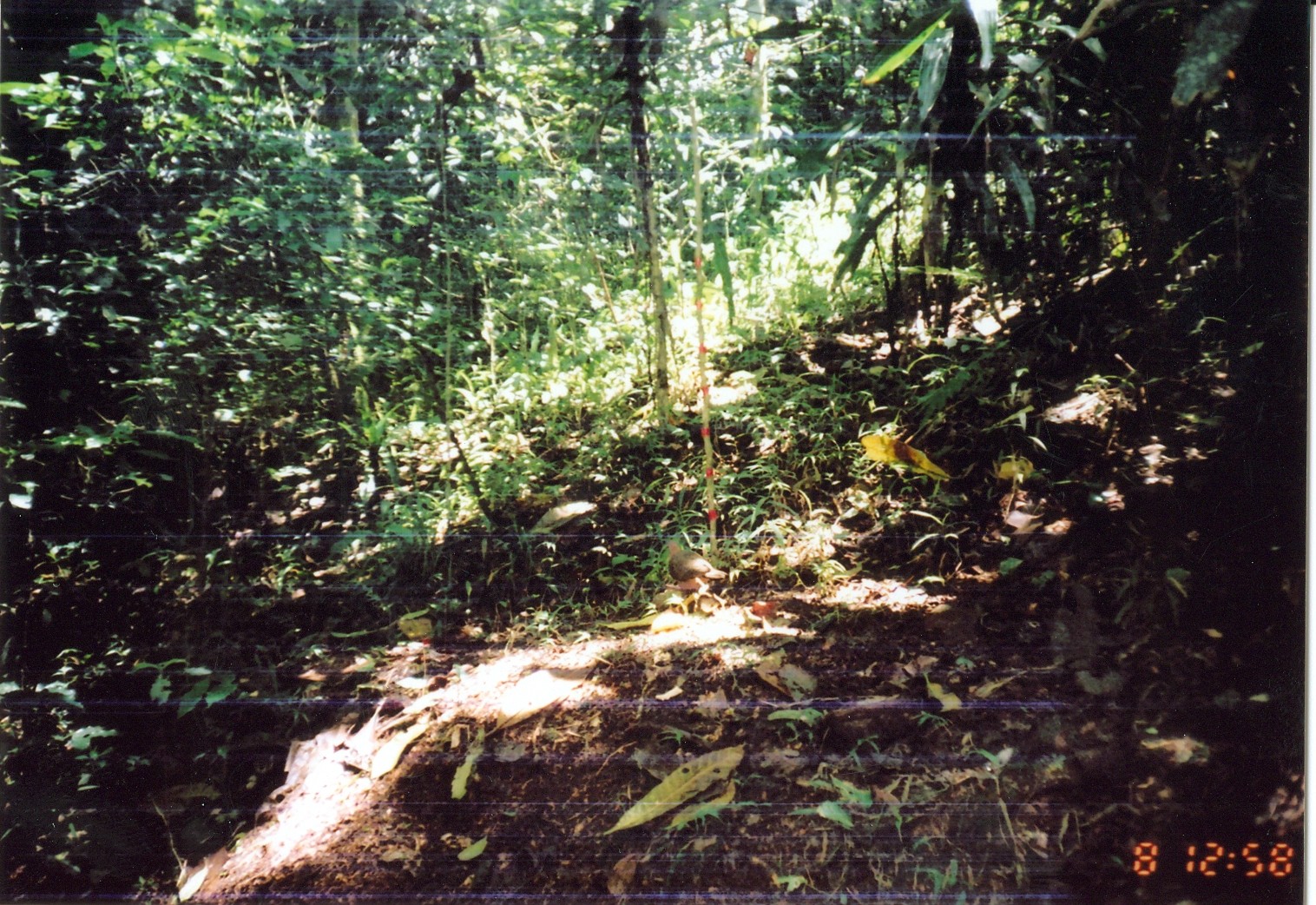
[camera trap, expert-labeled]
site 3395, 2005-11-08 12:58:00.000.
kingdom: Animalia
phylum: Chordata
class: Aves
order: Columbiformes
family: Columbidae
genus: Columba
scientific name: Columba larvata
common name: lemon dove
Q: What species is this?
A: Columba larvata (lemon dove).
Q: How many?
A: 1.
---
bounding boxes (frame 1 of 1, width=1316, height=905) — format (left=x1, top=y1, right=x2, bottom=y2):
columba larvata: (left=663, top=539, right=729, bottom=614)